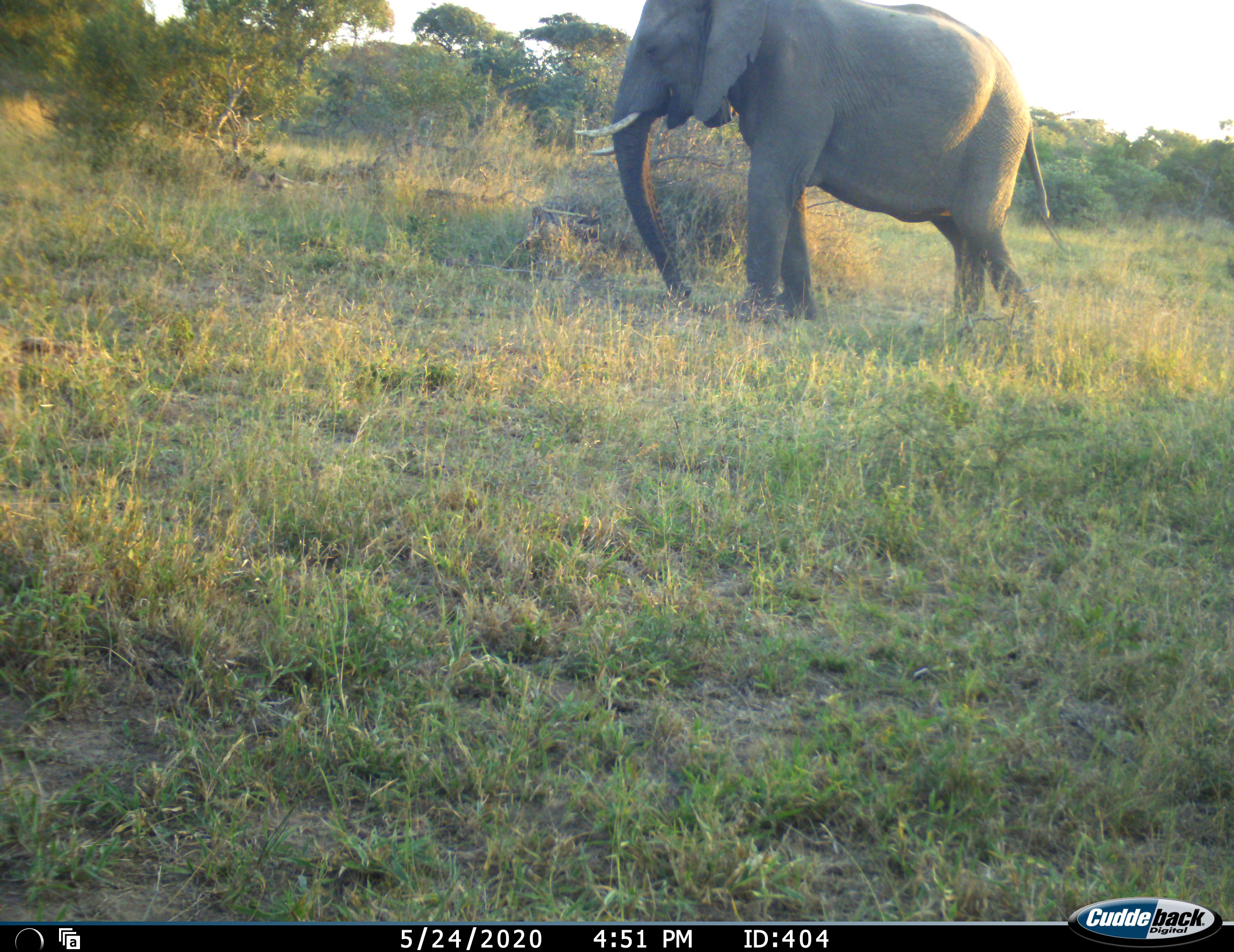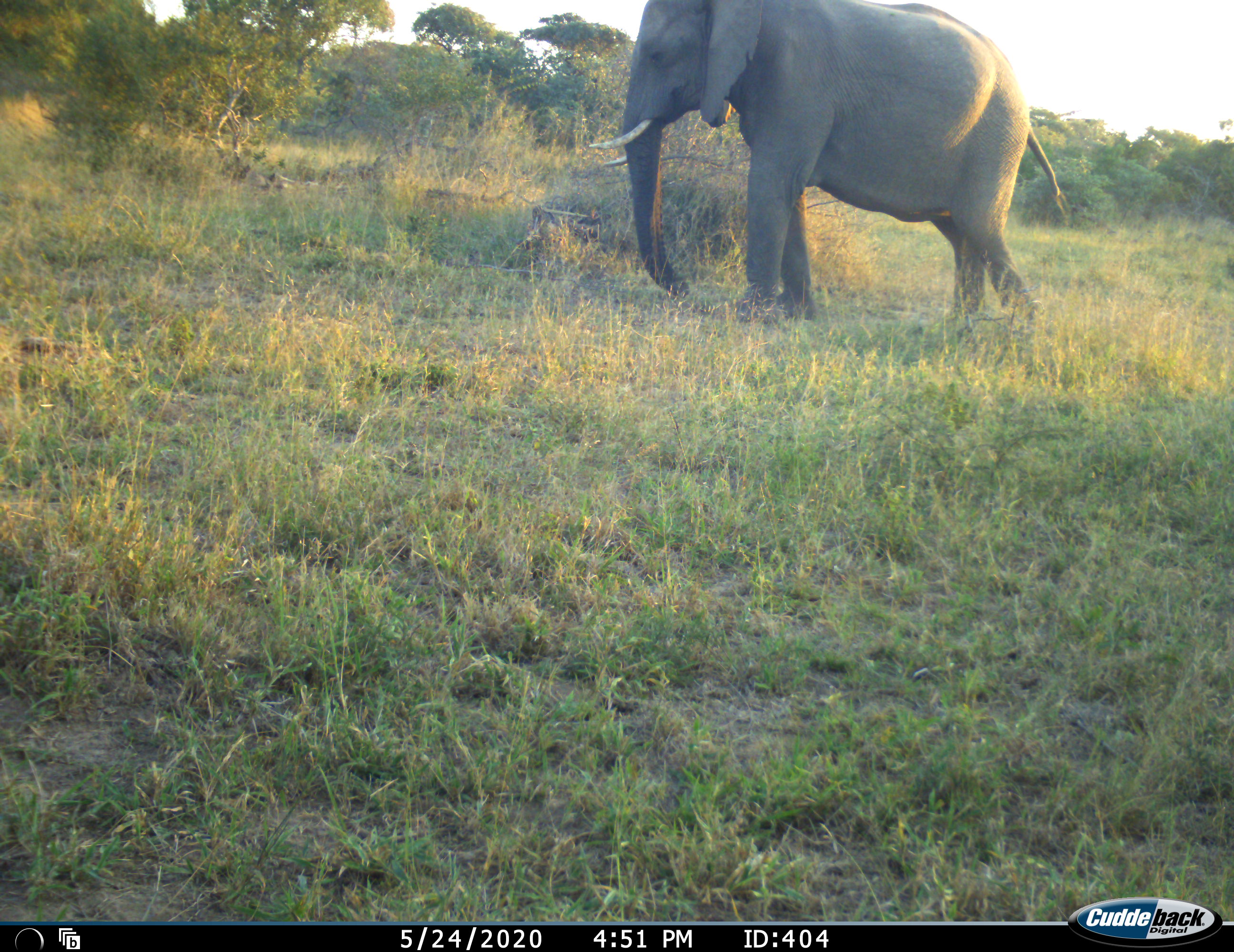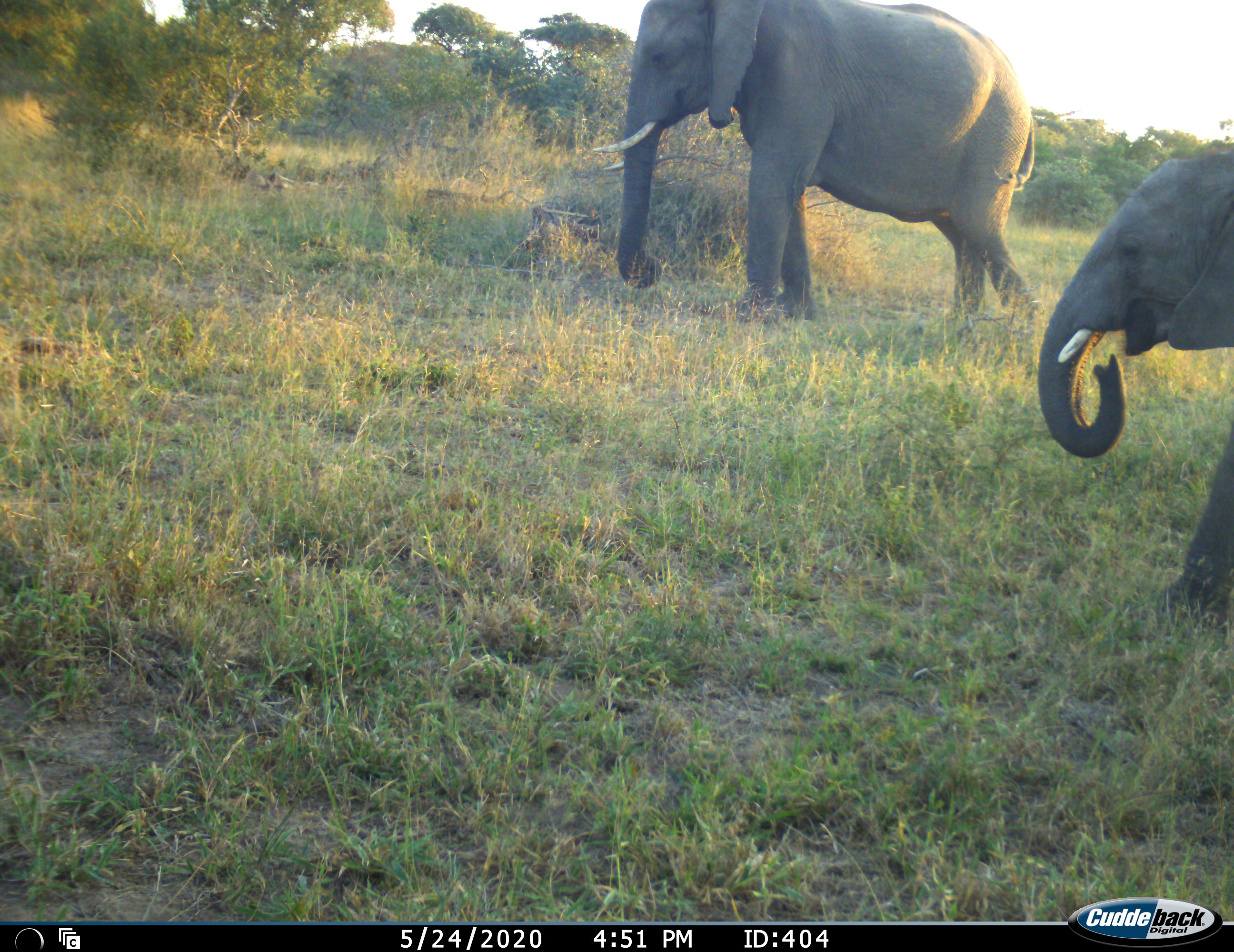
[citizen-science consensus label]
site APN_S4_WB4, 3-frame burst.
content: unidentified animal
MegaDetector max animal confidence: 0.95